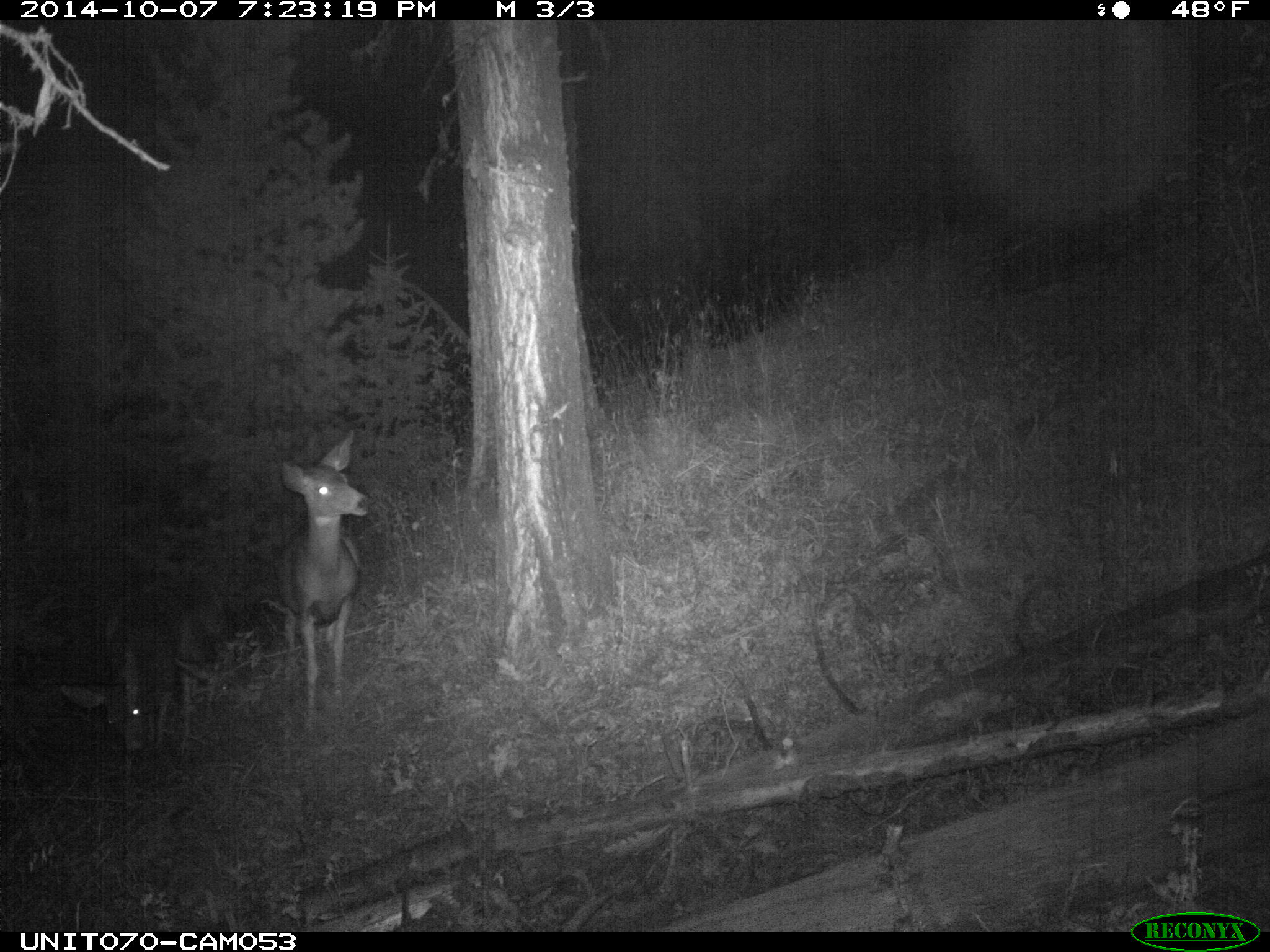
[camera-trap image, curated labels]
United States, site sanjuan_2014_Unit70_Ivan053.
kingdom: Animalia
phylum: Chordata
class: Mammalia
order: Artiodactyla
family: Cervidae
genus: Odocoileus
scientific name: Odocoileus hemionus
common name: mule deer